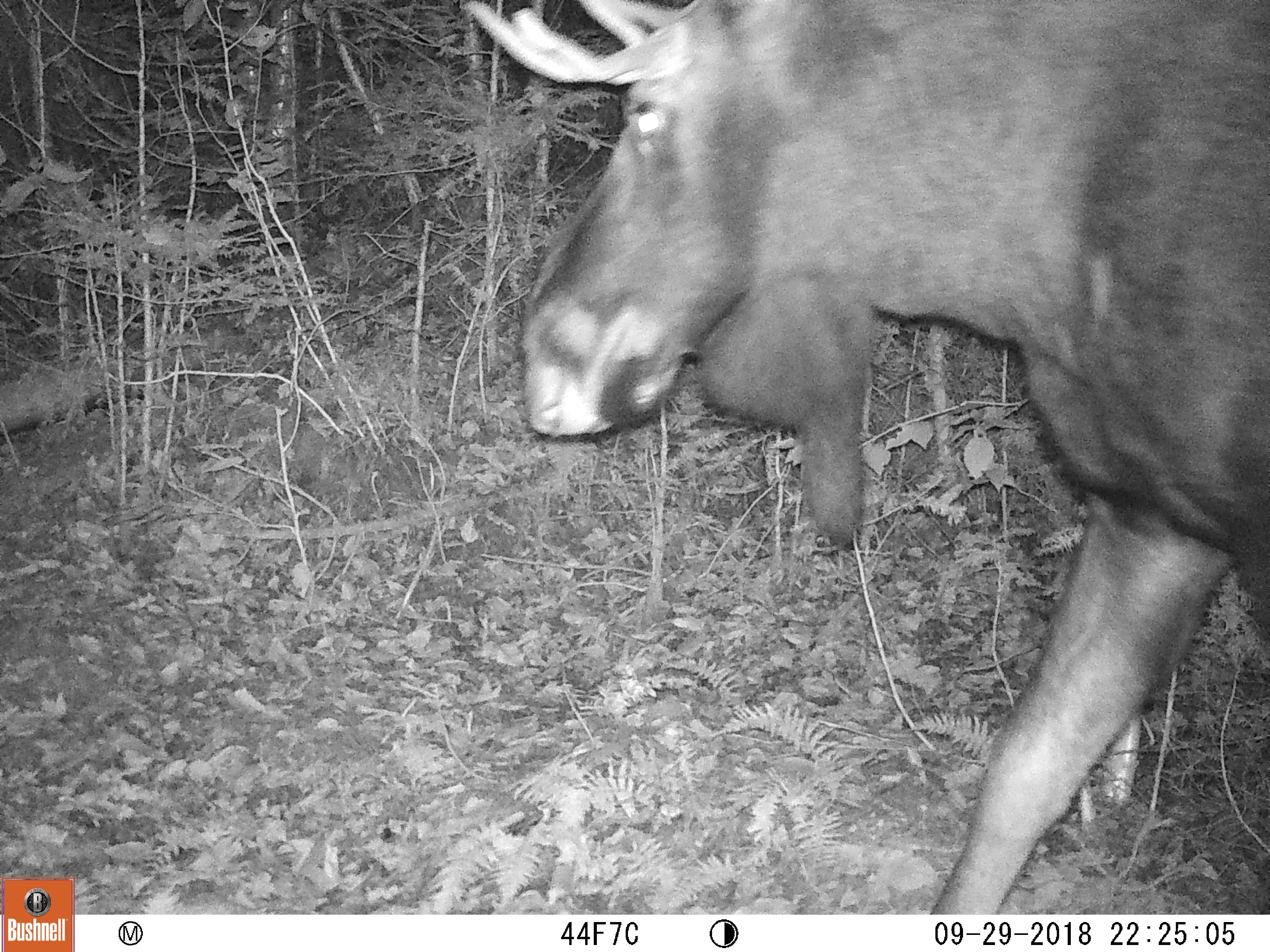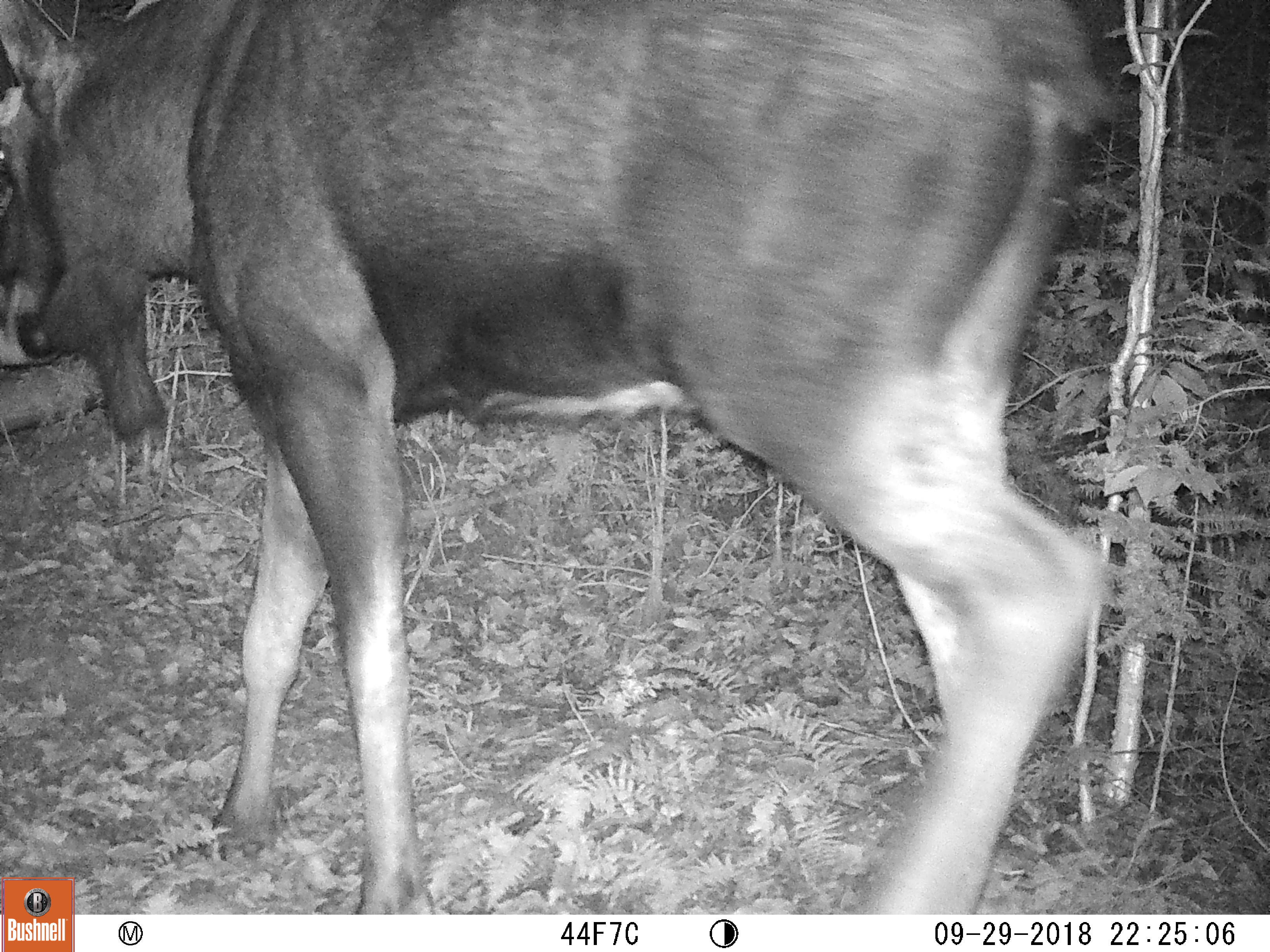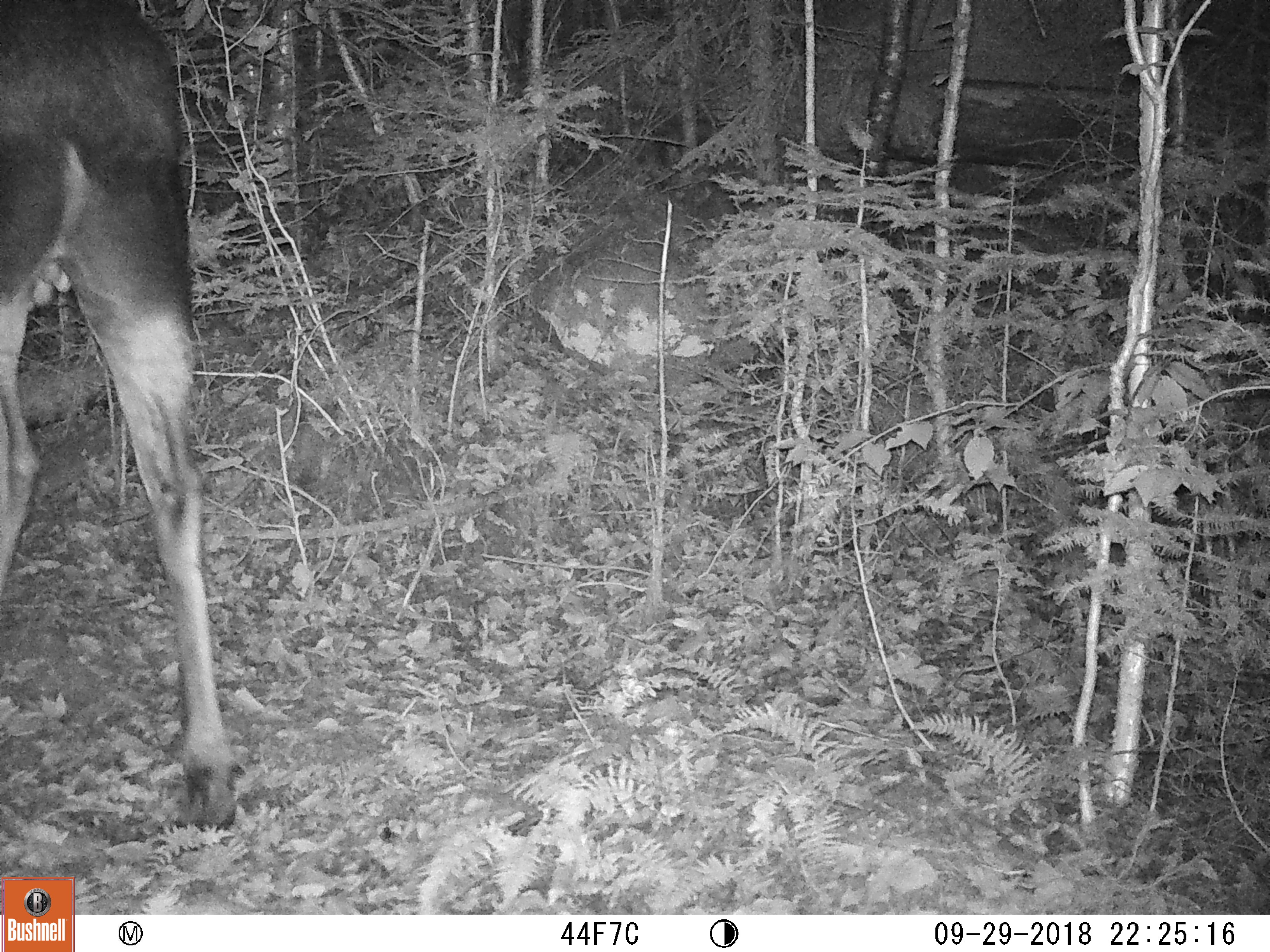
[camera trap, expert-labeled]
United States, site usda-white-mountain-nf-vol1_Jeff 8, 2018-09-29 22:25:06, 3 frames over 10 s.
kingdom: Animalia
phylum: Chordata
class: Mammalia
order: Artiodactyla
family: Cervidae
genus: Alces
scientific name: Alces alces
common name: moose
Moose (Alces alces).